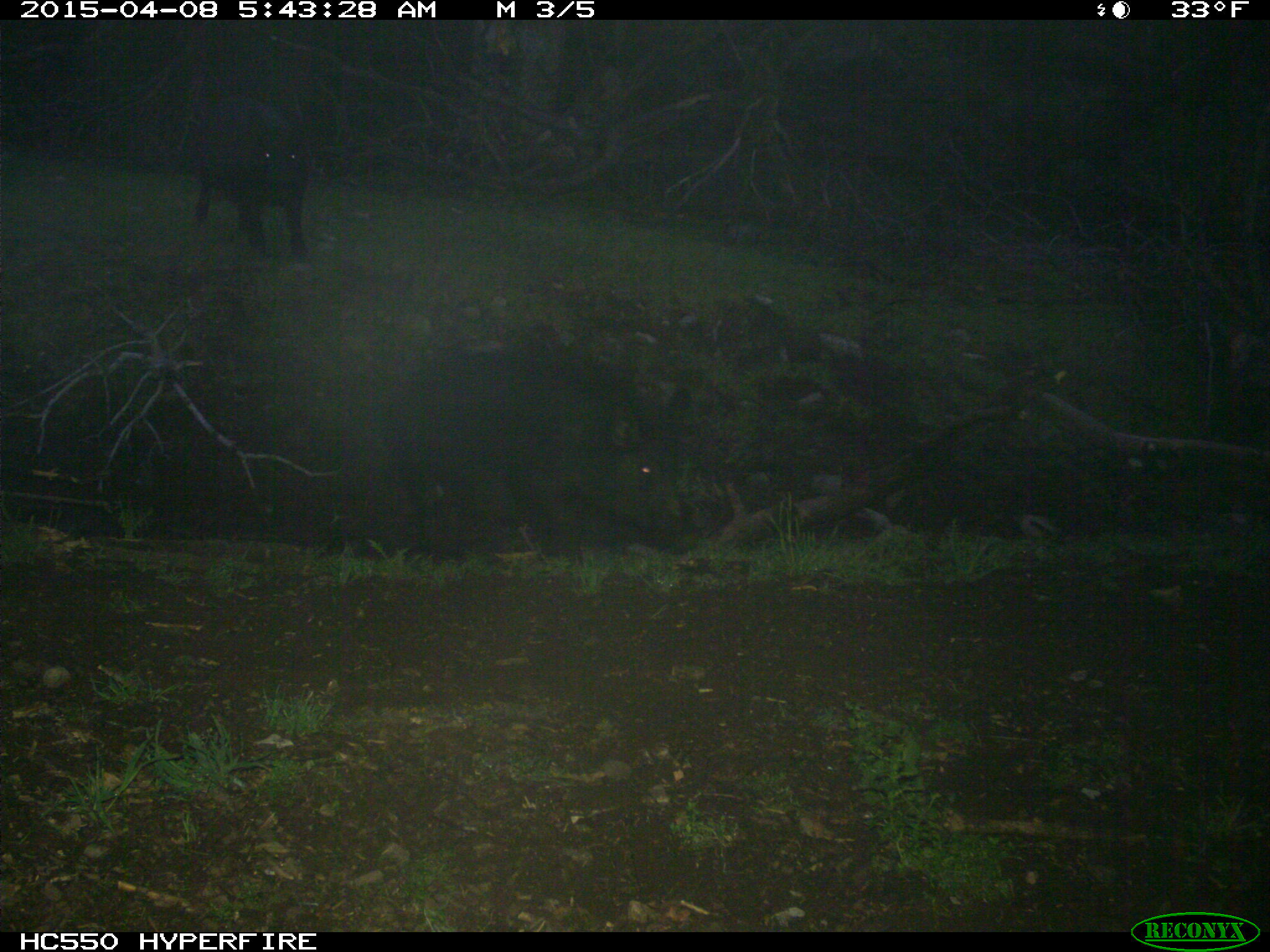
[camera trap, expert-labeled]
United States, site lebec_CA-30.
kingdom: Animalia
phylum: Chordata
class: Mammalia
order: Artiodactyla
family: Suidae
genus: Sus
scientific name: Sus scrofa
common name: wild boar